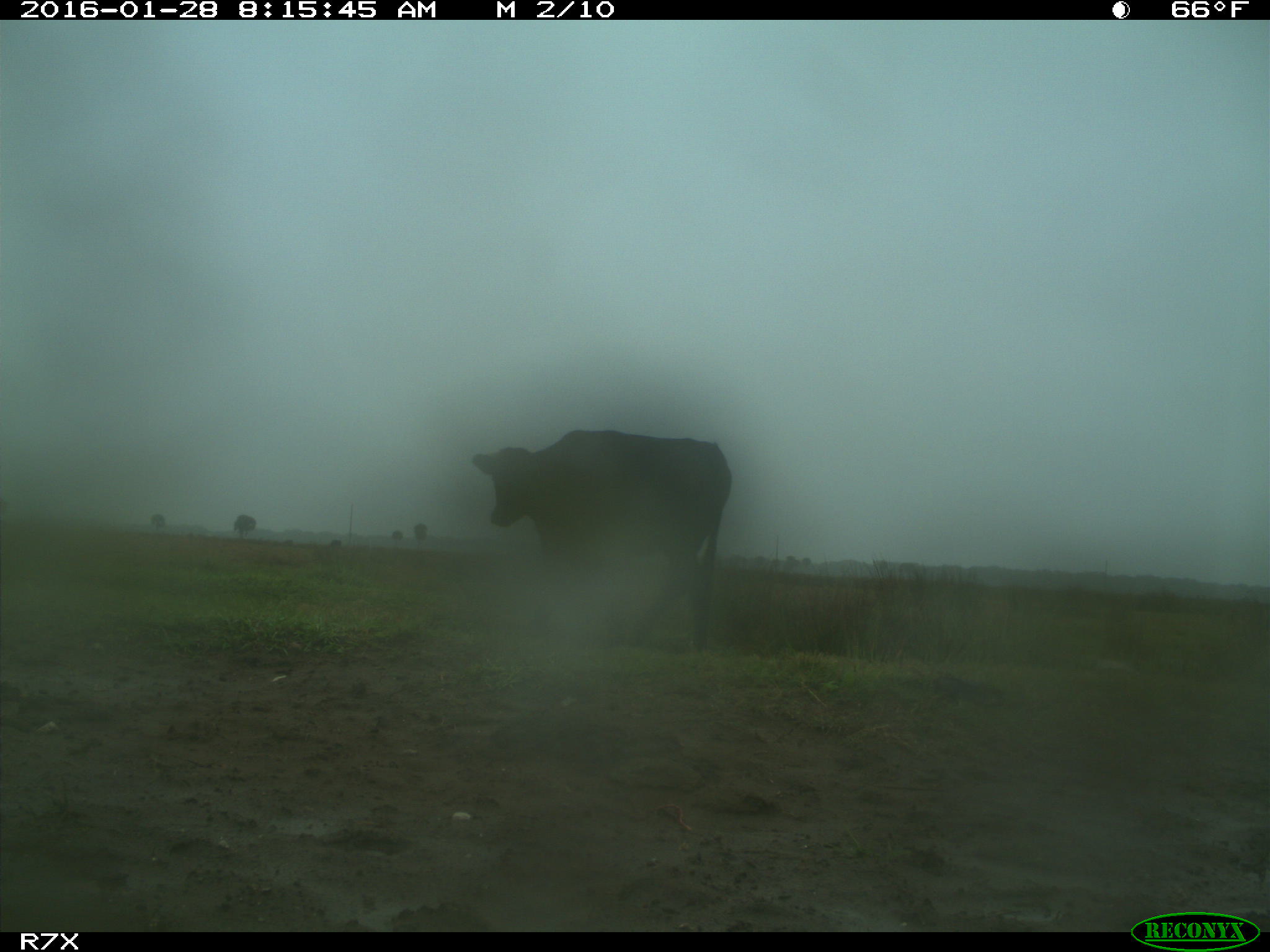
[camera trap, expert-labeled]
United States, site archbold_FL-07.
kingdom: Animalia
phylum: Chordata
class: Mammalia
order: Artiodactyla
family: Bovidae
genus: Bos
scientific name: Bos taurus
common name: domestic cow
Bos taurus (domestic cow).